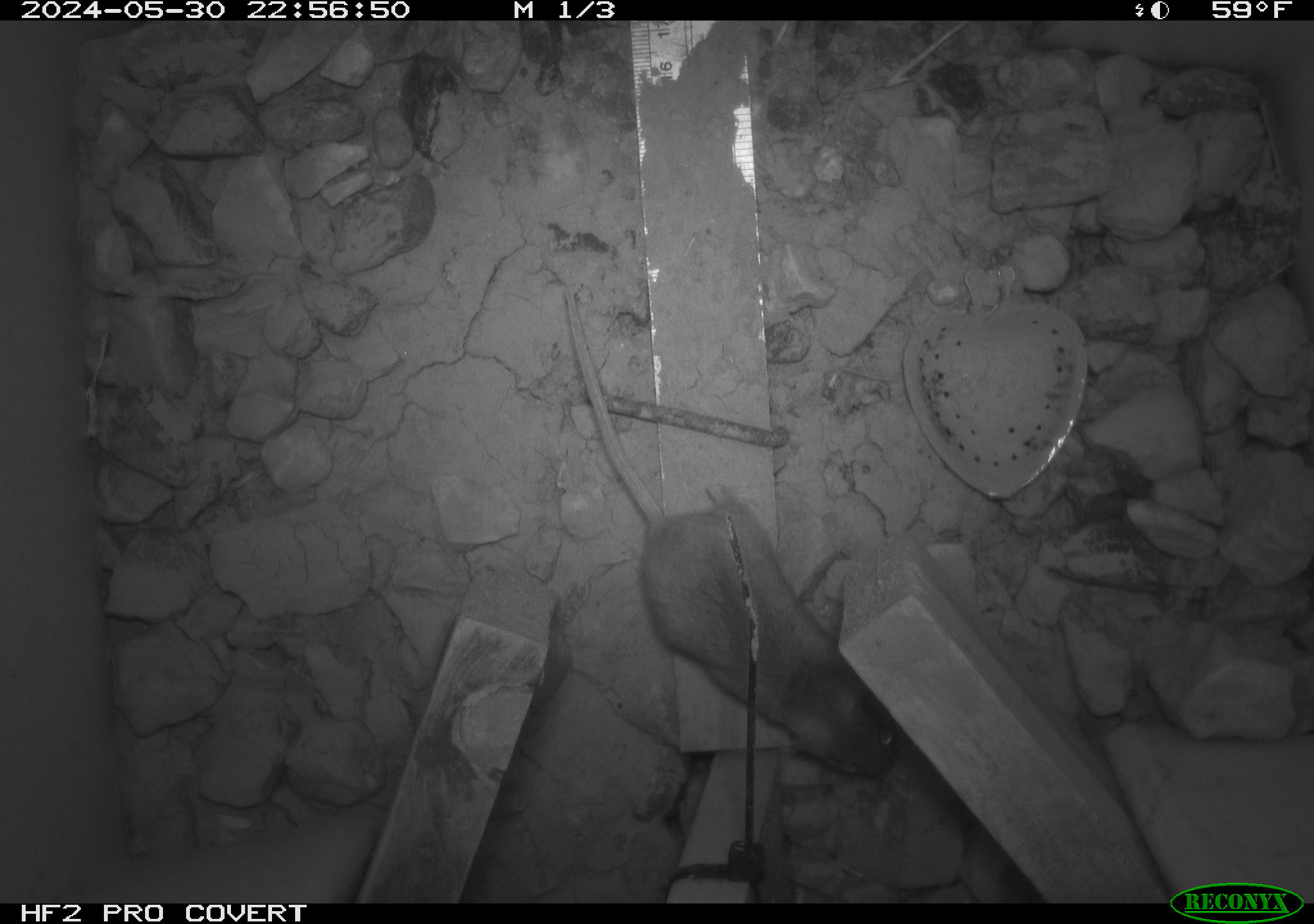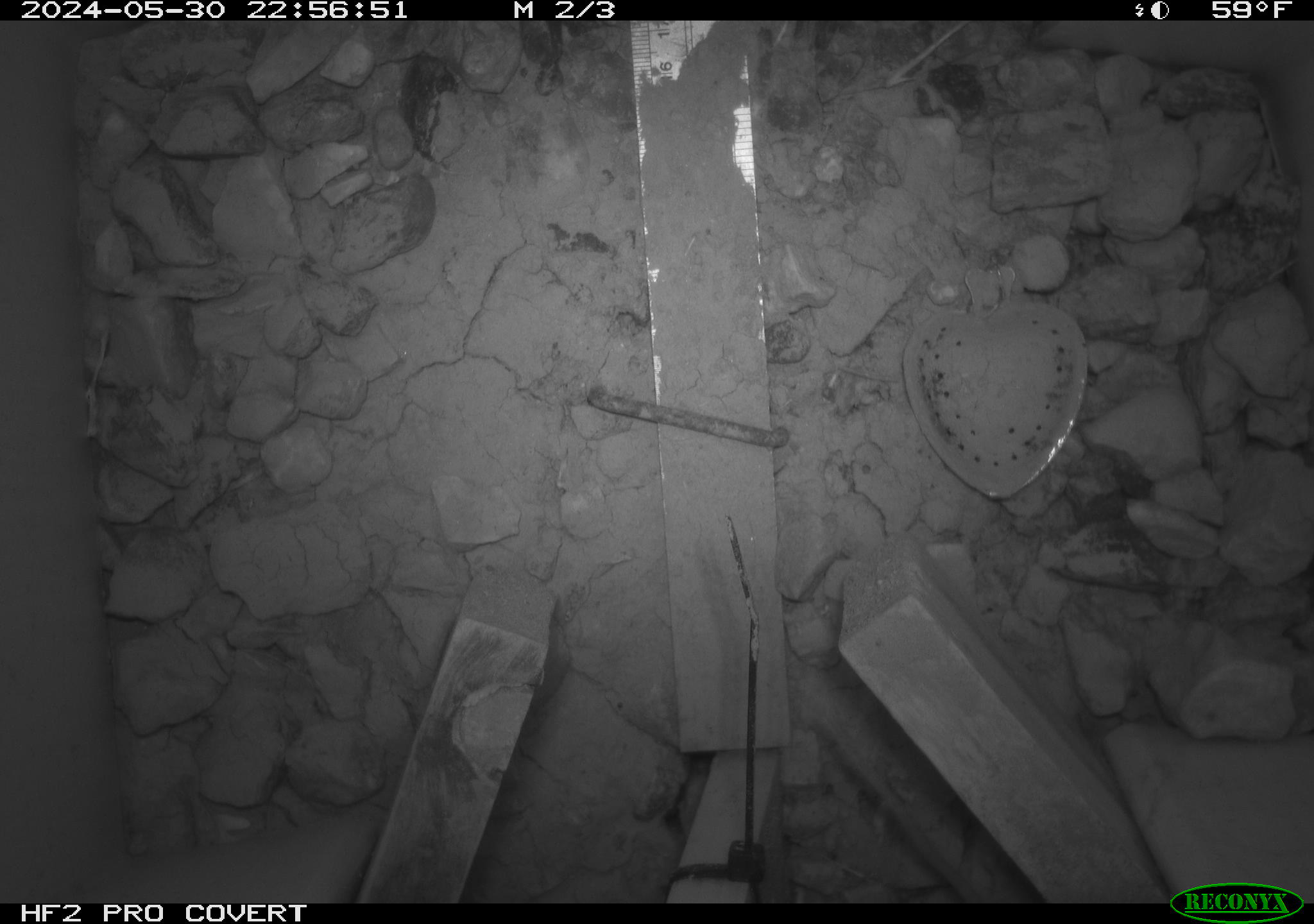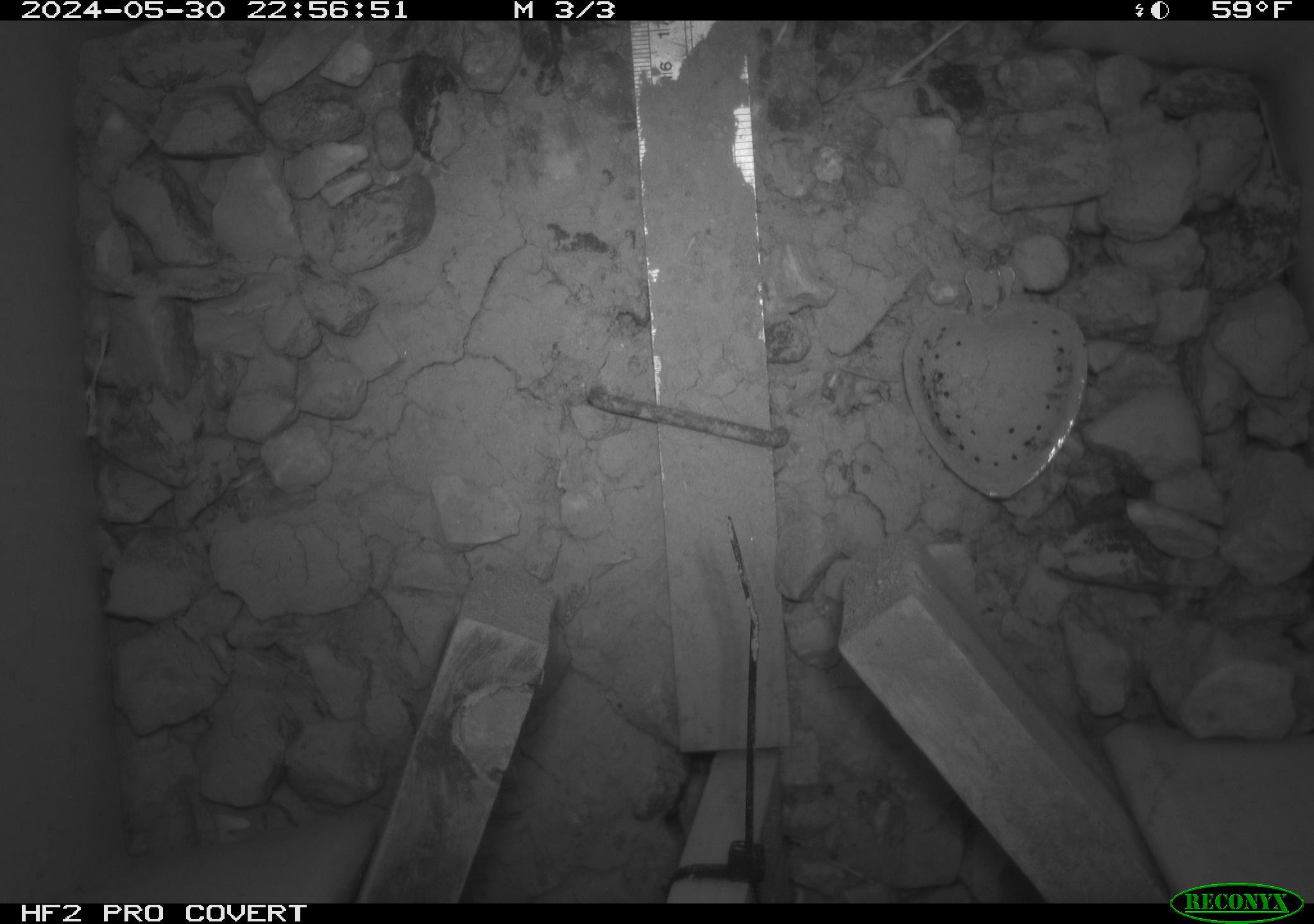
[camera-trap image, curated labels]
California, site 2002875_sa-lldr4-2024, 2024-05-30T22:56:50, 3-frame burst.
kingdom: Animalia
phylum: Chordata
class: Mammalia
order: Rodentia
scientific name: Rodentia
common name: rodent